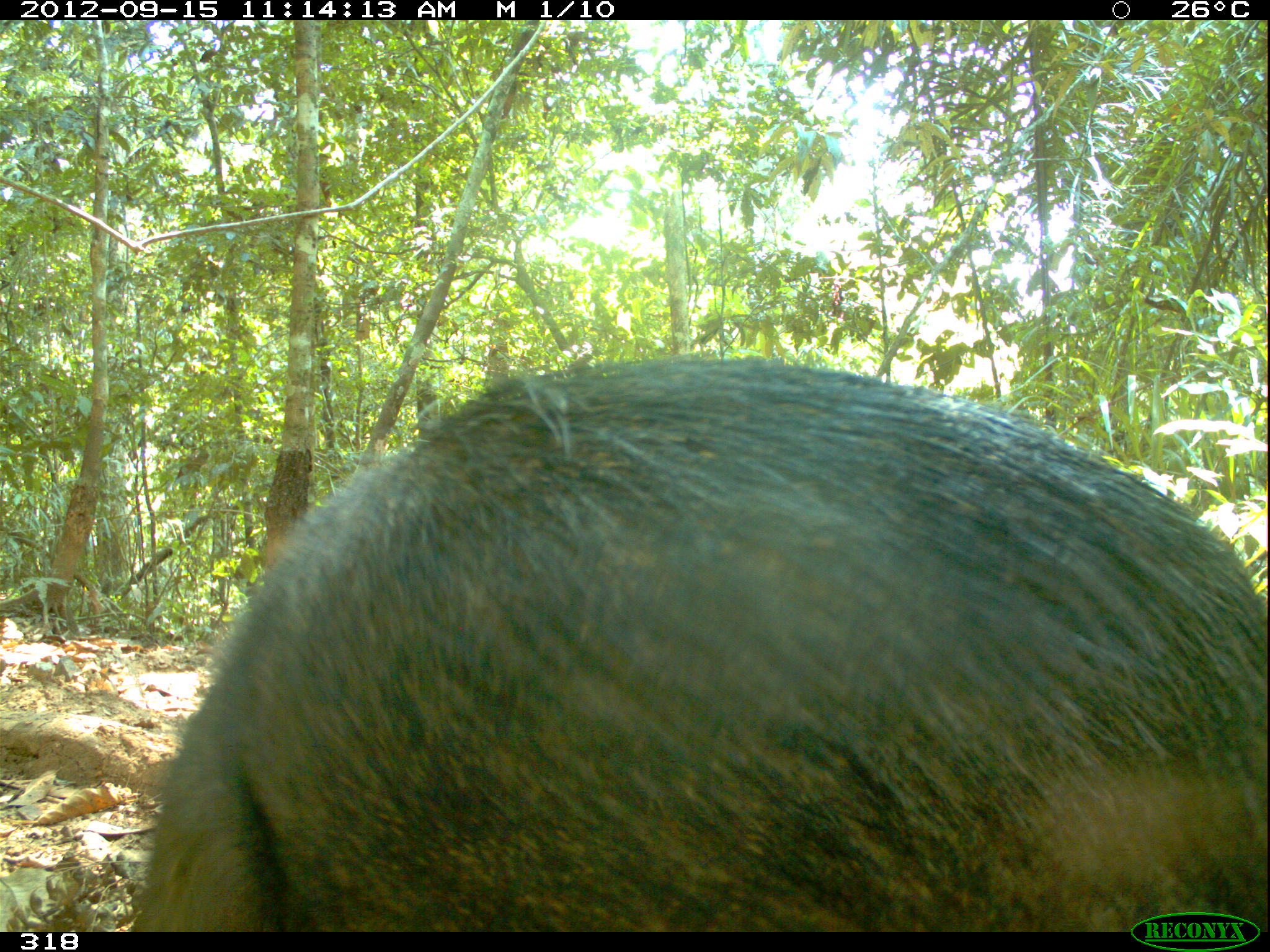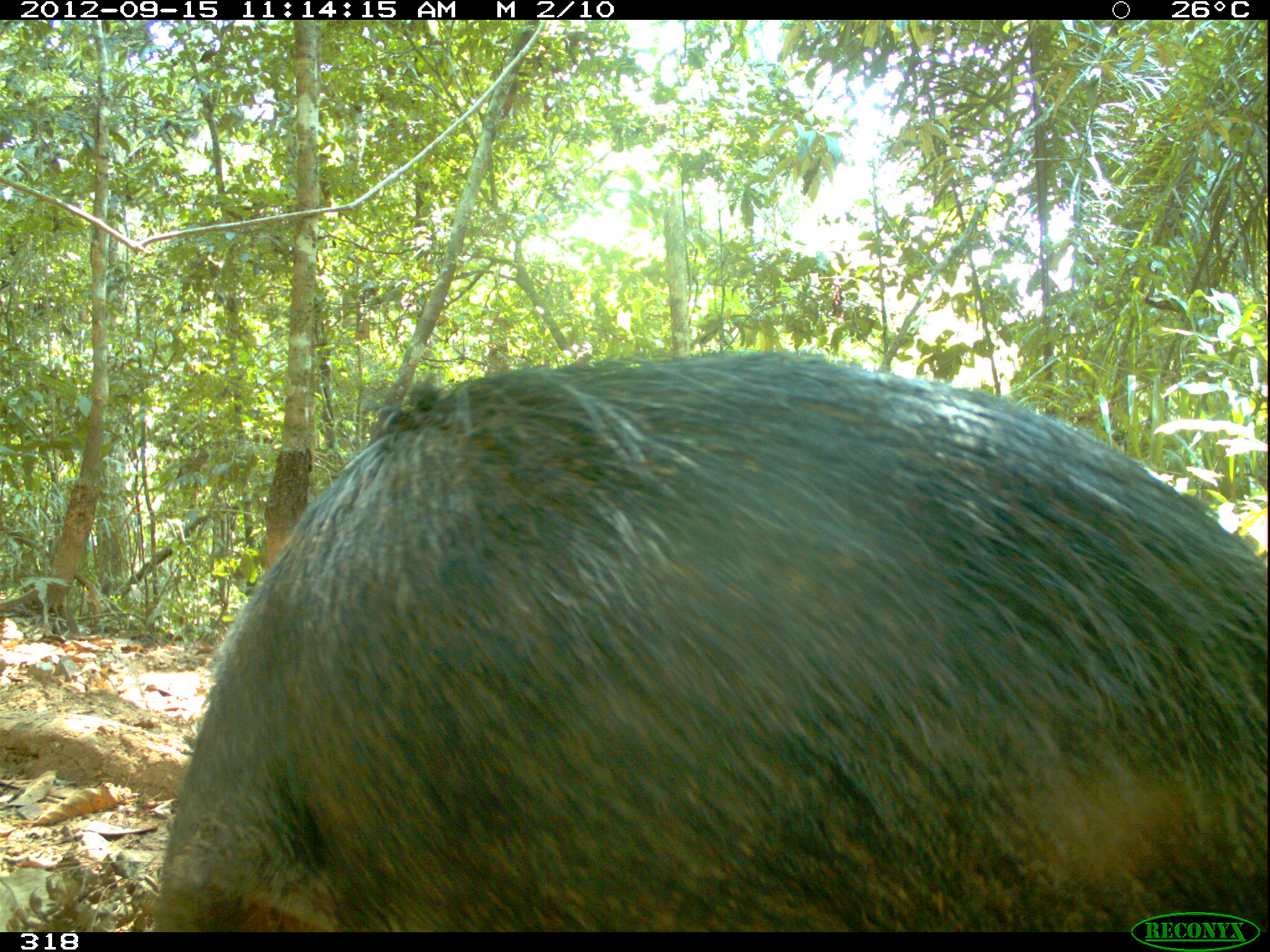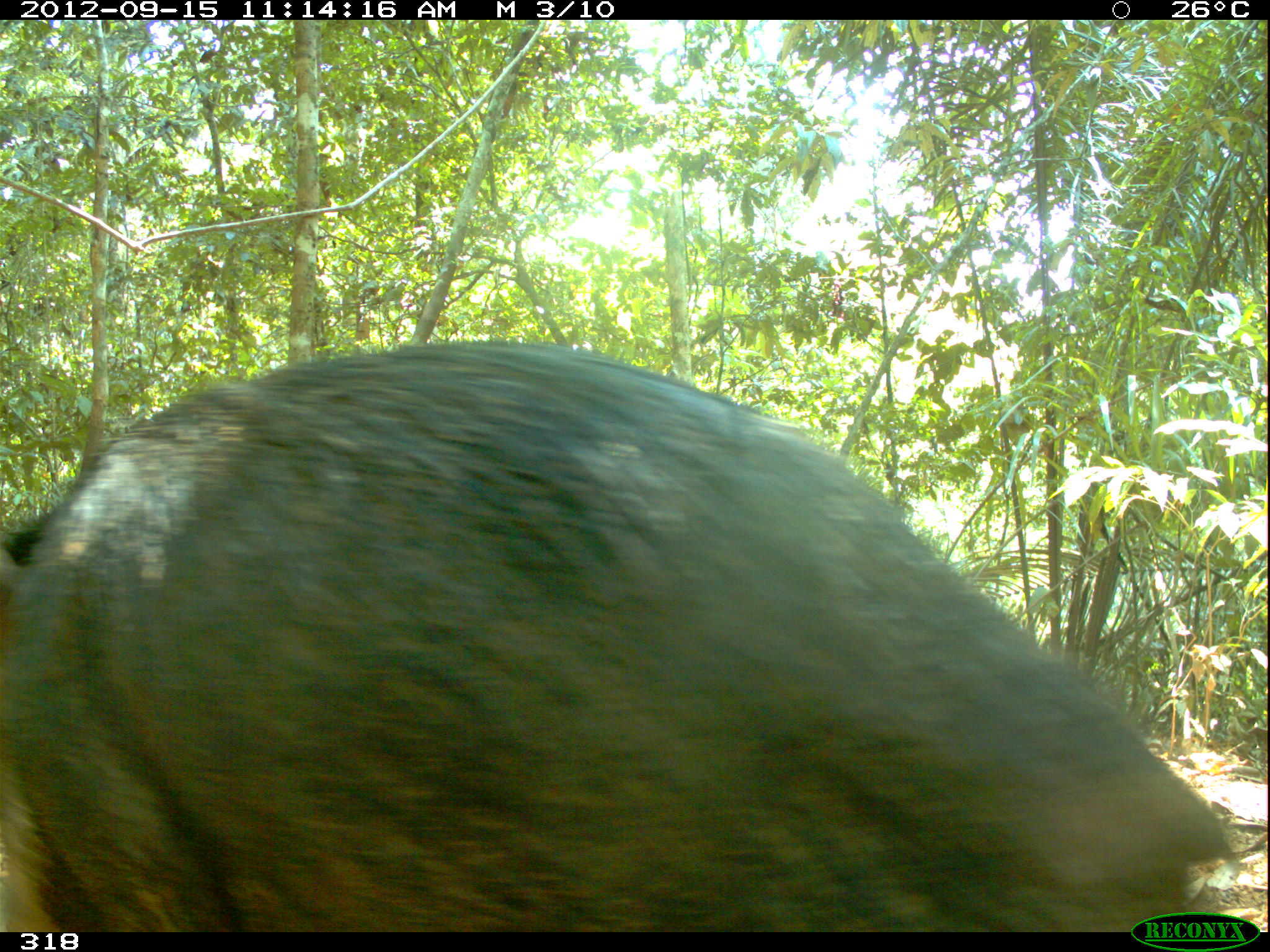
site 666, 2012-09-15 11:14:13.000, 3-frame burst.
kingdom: Animalia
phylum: Chordata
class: Mammalia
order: Artiodactyla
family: Tayassuidae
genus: Tayassu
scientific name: Tayassu pecari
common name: white-lipped peccary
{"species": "Tayassu pecari (white-lipped peccary)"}